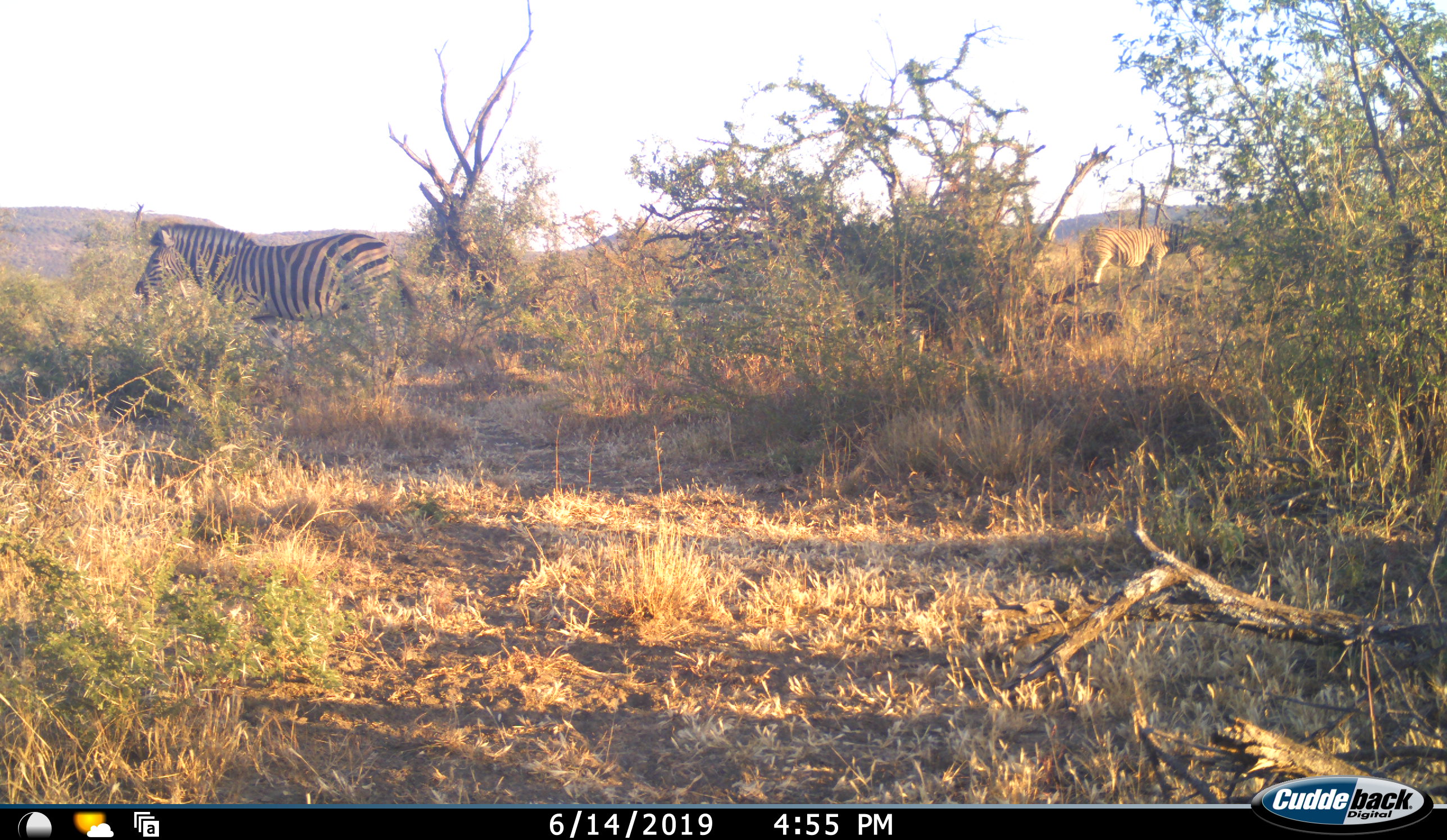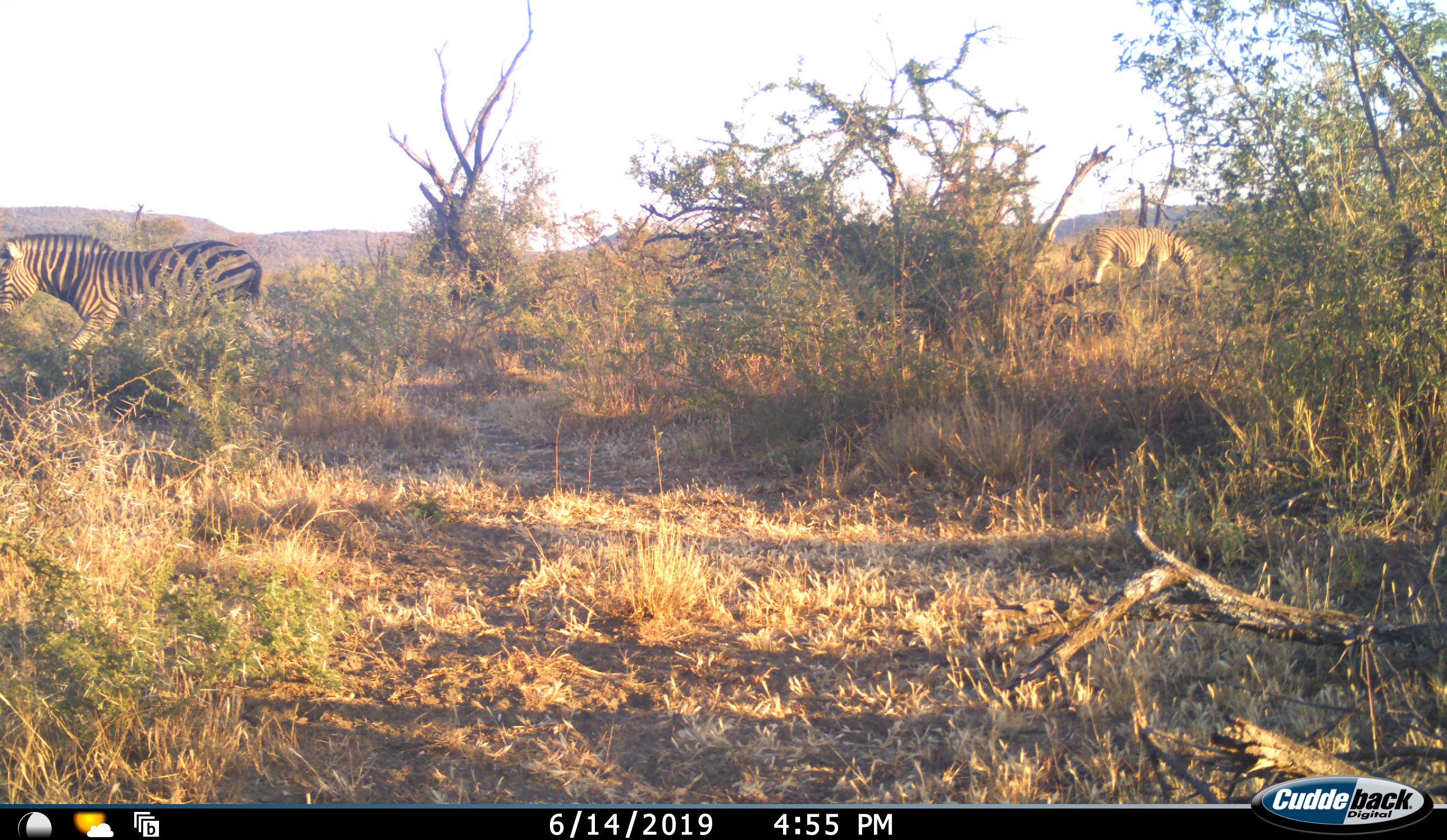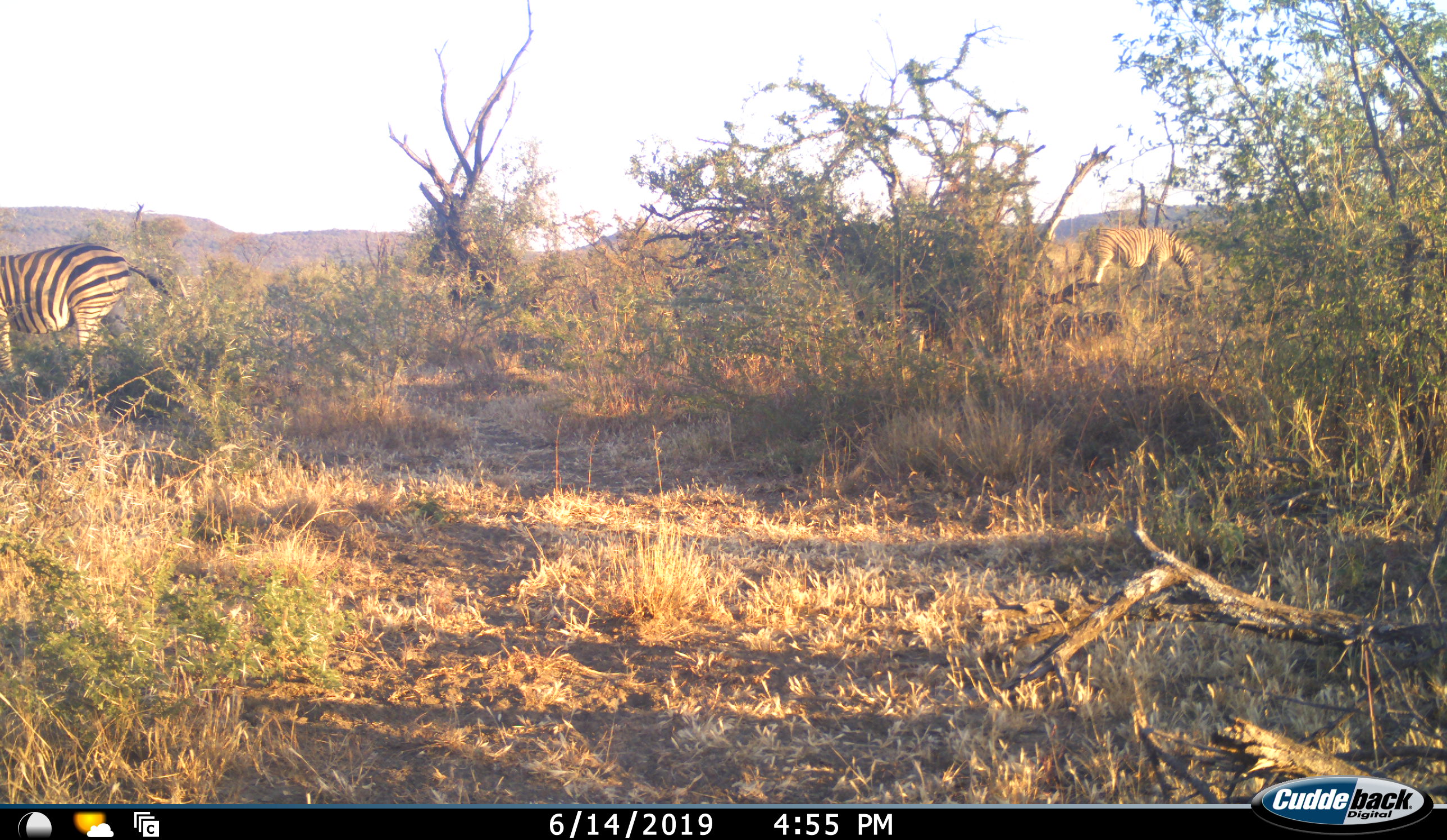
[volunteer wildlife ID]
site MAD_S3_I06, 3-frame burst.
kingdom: Animalia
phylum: Chordata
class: Mammalia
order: Perissodactyla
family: Equidae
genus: Equus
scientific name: Equus quagga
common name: plains zebra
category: zebraplains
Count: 4.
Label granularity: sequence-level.